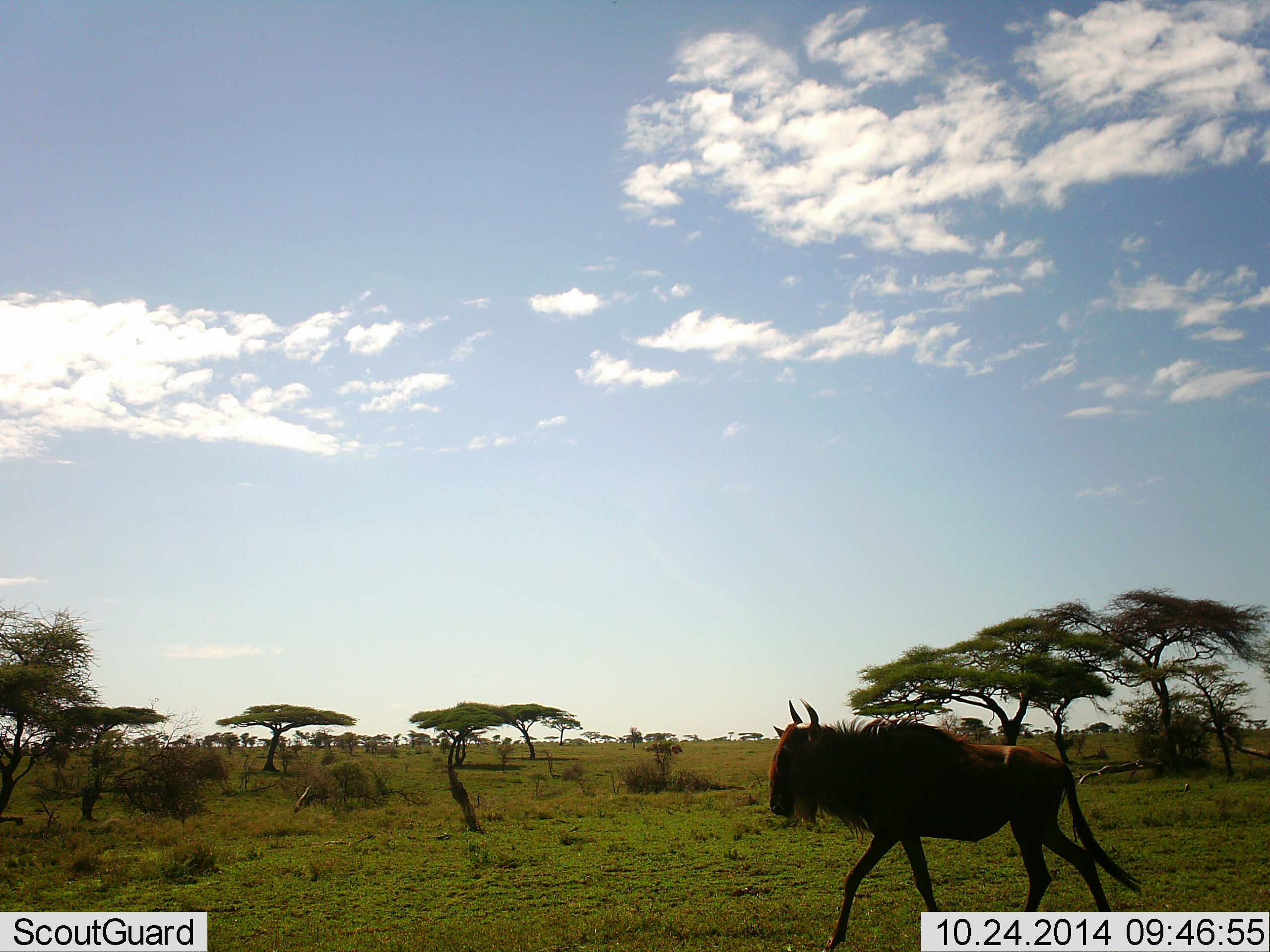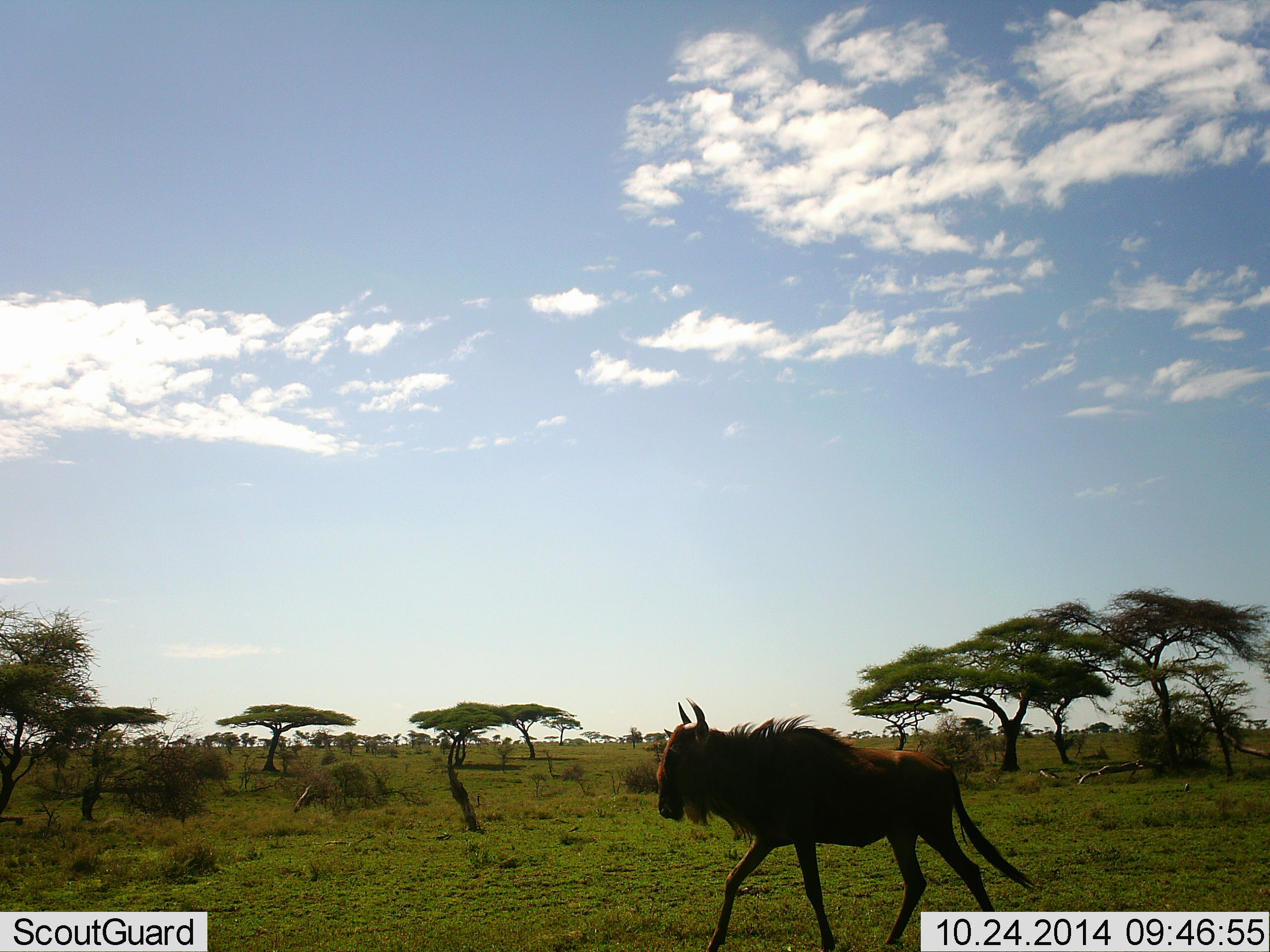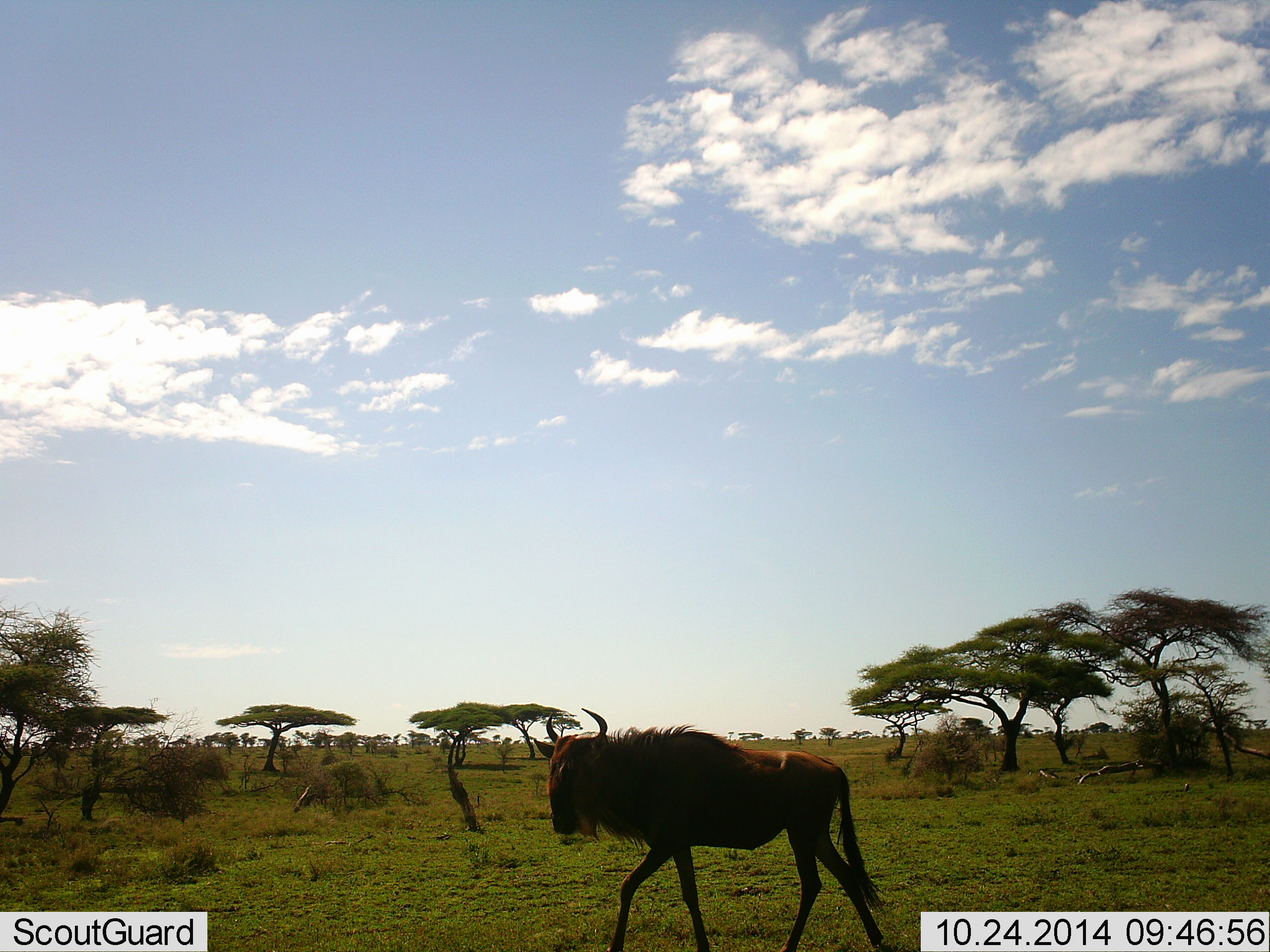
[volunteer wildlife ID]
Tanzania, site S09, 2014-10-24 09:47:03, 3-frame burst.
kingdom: Animalia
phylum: Chordata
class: Mammalia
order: Artiodactyla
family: Bovidae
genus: Connochaetes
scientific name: Connochaetes taurinus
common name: blue wildebeest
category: wildebeest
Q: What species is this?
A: Wildebeest (blue wildebeest) (Connochaetes taurinus).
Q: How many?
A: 1.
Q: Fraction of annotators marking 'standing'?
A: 0%.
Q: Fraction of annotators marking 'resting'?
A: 0%.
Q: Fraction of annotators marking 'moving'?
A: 100%.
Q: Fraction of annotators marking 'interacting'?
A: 0%.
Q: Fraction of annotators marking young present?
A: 0%.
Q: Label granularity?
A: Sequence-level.